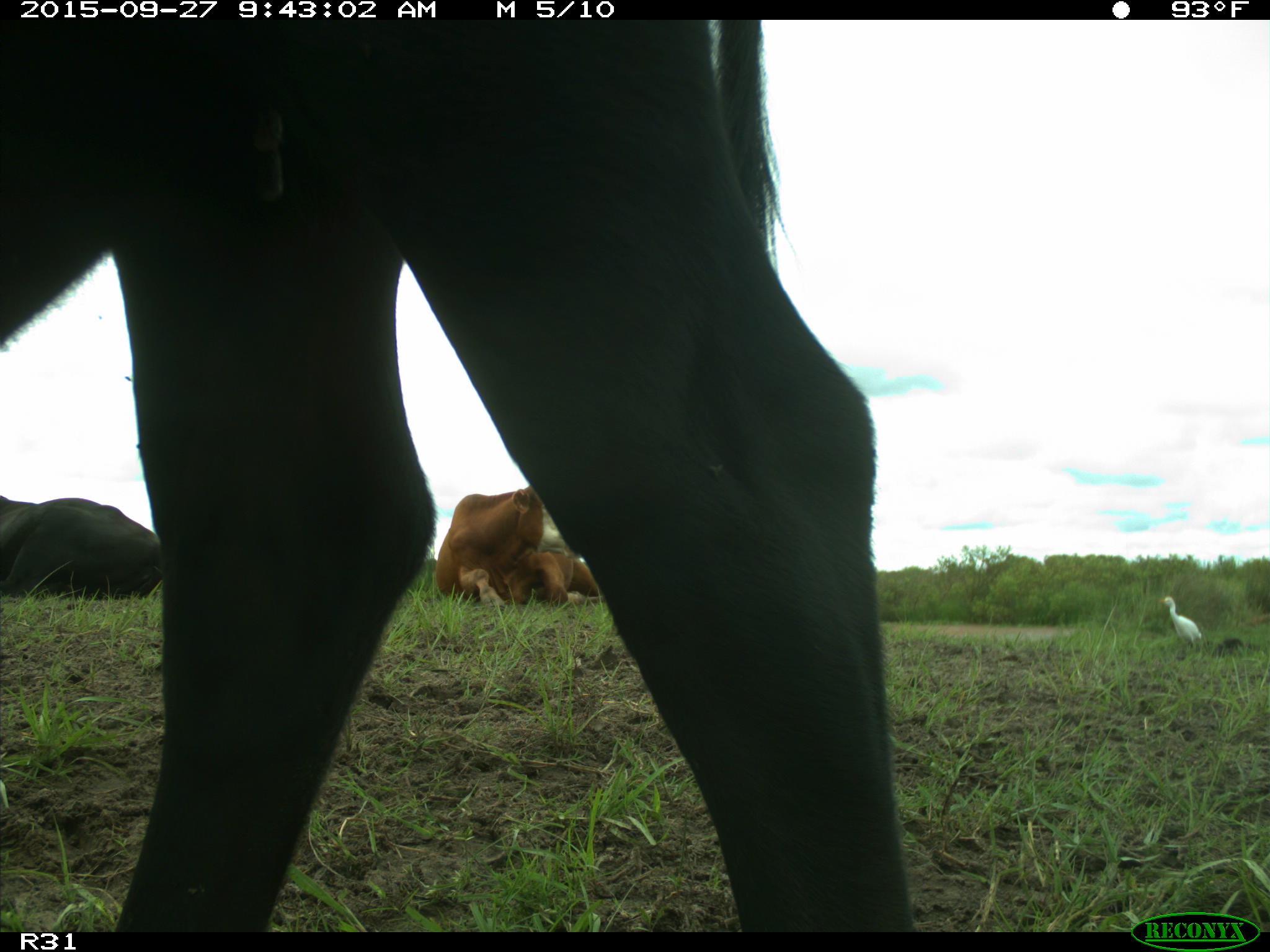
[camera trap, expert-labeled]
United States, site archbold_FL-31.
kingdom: Animalia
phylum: Chordata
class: Mammalia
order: Artiodactyla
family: Bovidae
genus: Bos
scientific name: Bos taurus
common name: domestic cow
Bos taurus (domestic cow).